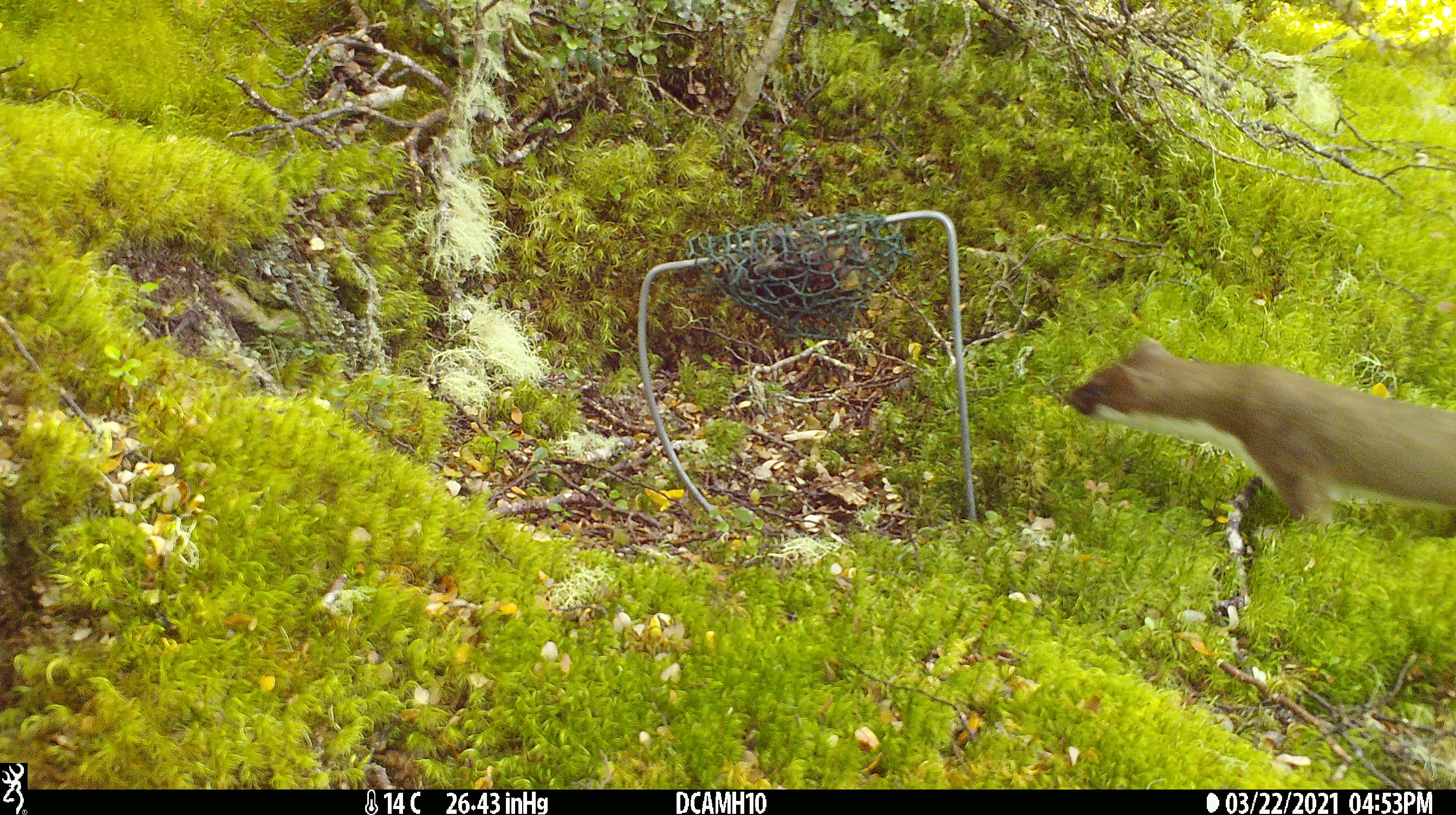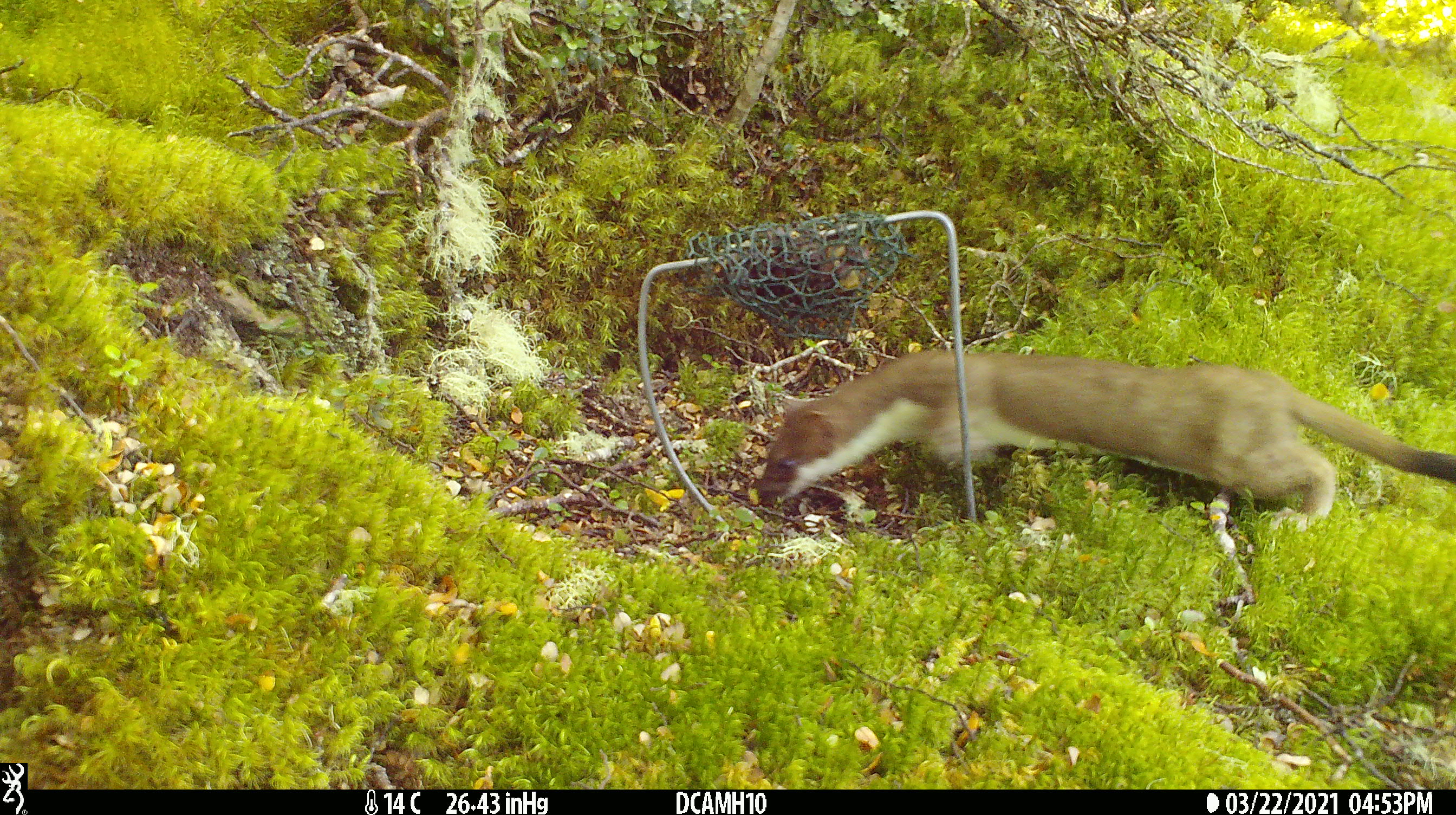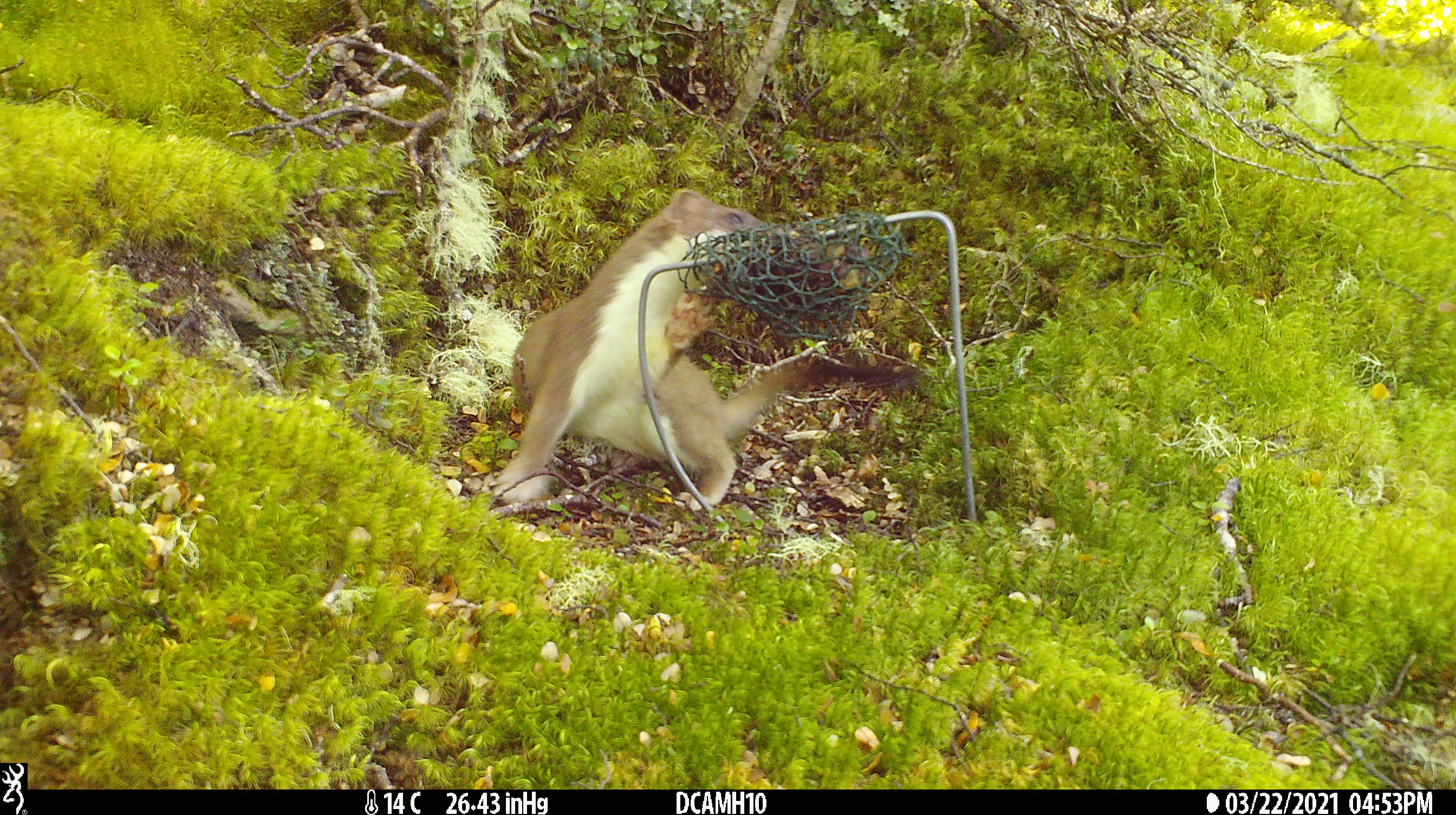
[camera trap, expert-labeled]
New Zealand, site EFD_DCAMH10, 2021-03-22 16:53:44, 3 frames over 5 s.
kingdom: Animalia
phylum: Chordata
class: Mammalia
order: Carnivora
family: Mustelidae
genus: Mustela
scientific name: Mustela erminea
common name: stoat